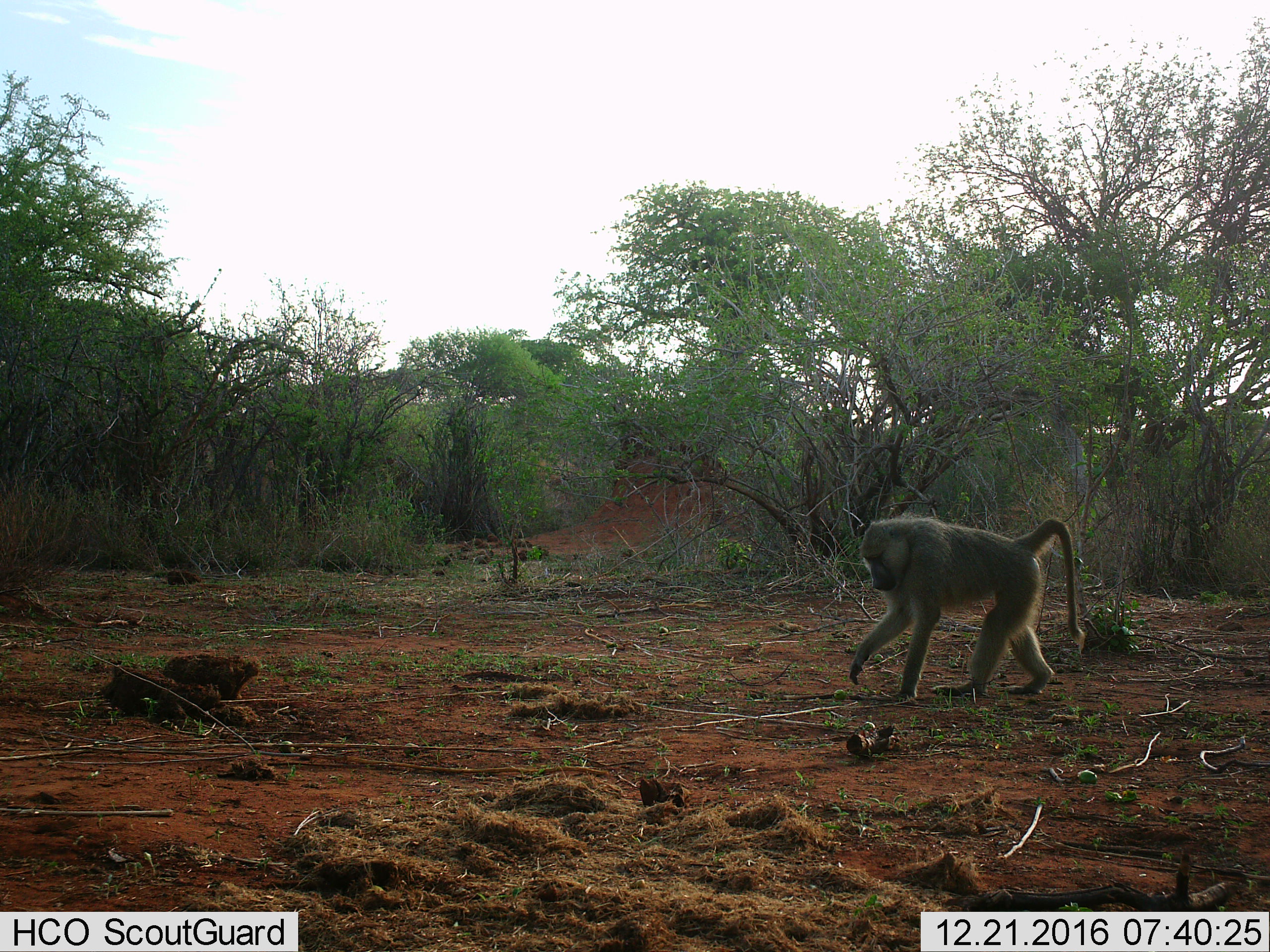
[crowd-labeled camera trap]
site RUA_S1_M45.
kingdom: Animalia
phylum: Chordata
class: Mammalia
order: Primates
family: Cercopithecidae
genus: Papio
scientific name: Papio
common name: baboon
Baboon (Papio), count 1. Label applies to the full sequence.